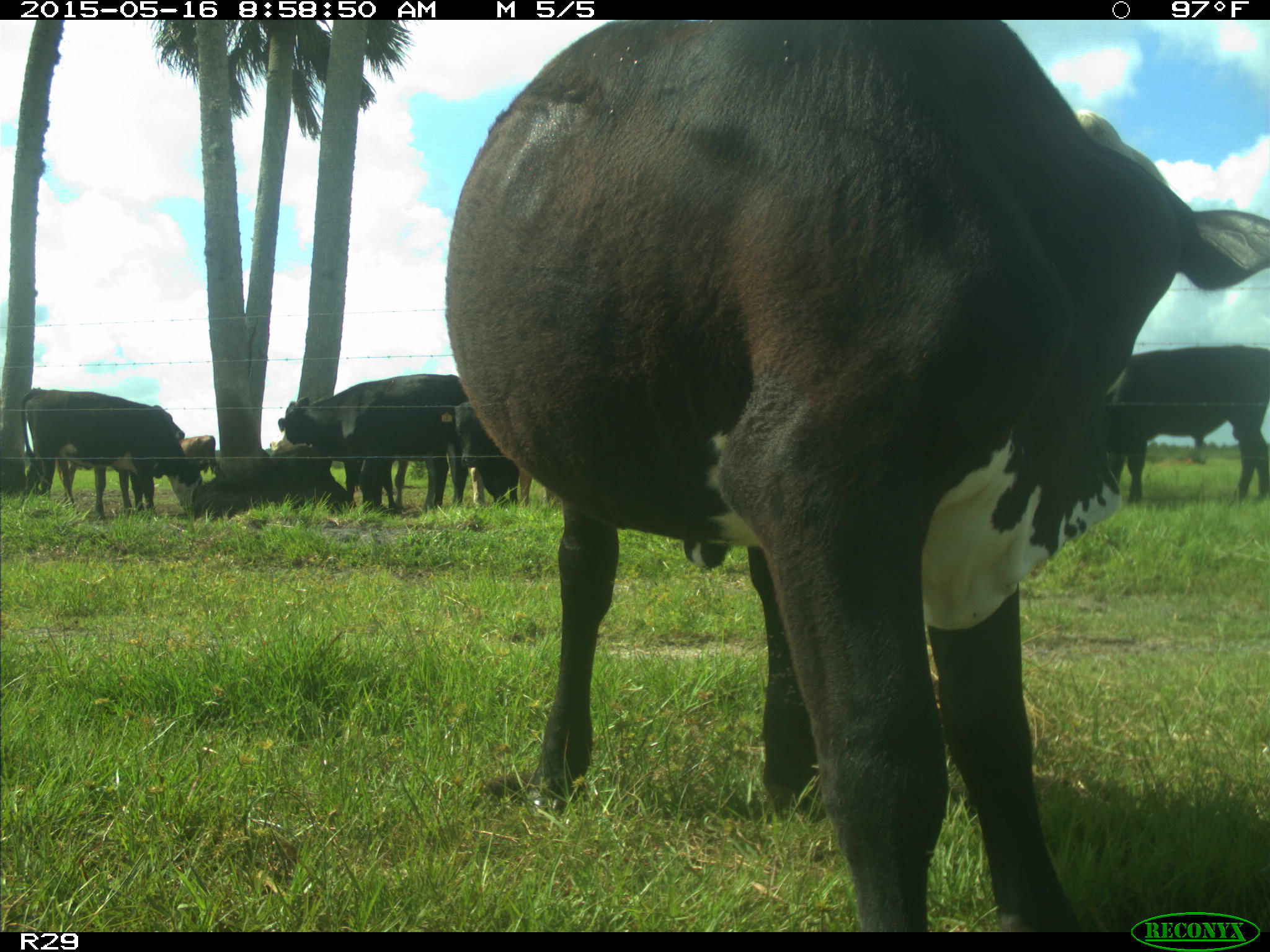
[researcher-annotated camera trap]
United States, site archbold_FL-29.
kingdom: Animalia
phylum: Chordata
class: Mammalia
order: Artiodactyla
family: Bovidae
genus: Bos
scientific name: Bos taurus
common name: domestic cow